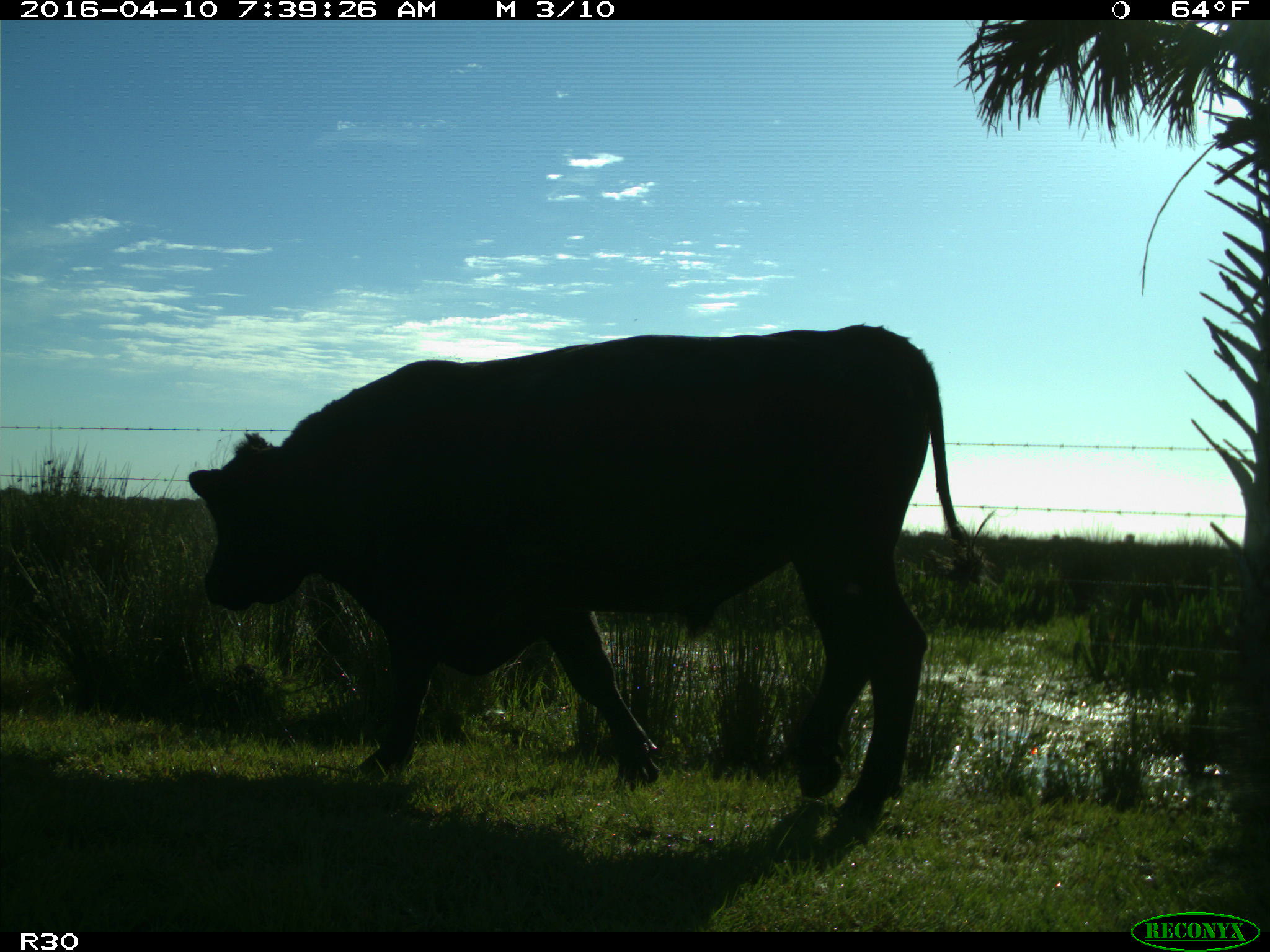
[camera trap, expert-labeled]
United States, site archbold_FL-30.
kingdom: Animalia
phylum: Chordata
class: Mammalia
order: Artiodactyla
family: Bovidae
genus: Bos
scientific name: Bos taurus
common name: domestic cow